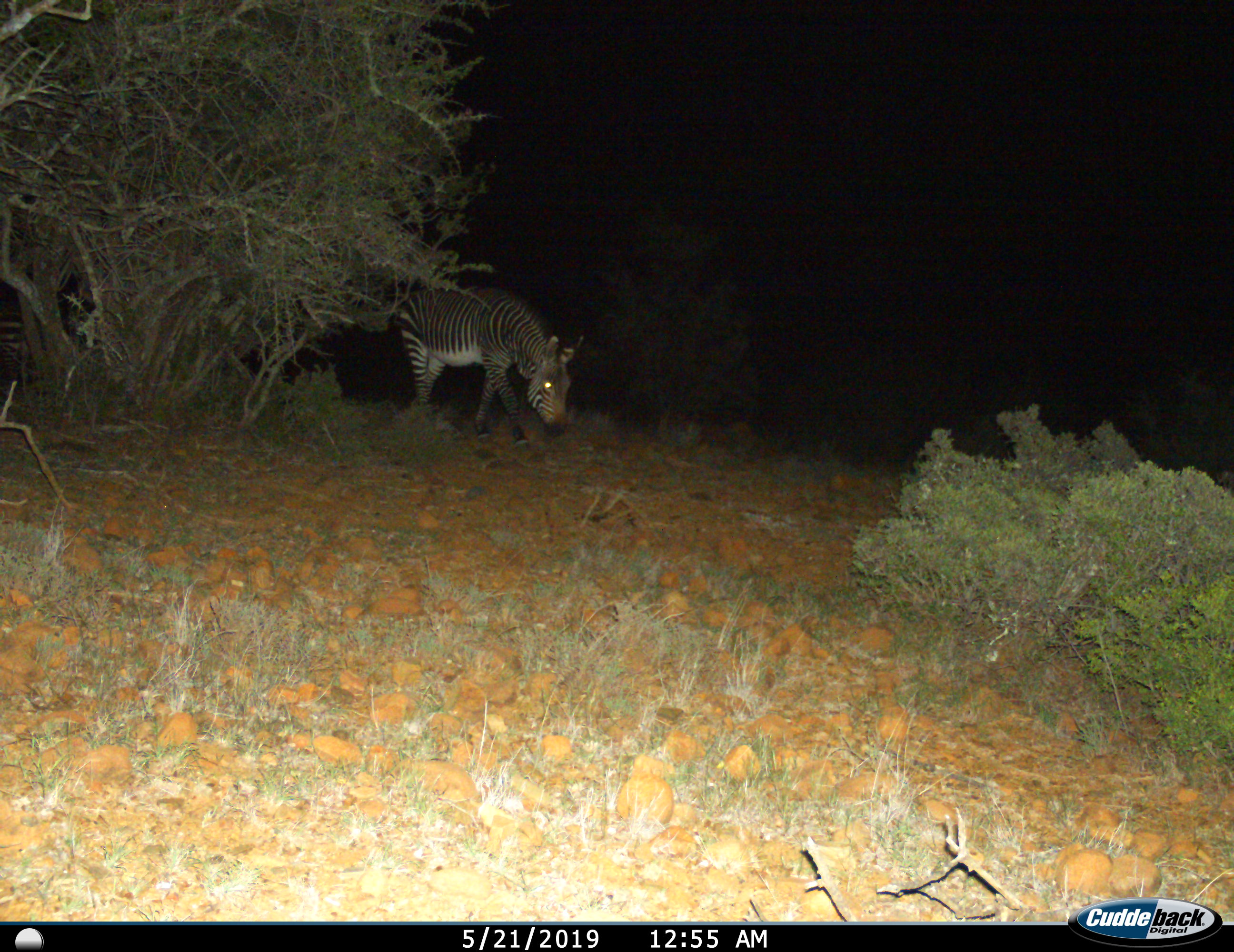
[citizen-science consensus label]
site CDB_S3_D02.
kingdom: Animalia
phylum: Chordata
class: Mammalia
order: Perissodactyla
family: Equidae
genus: Equus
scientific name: Equus zebra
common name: mountain zebra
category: zebramountain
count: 1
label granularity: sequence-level